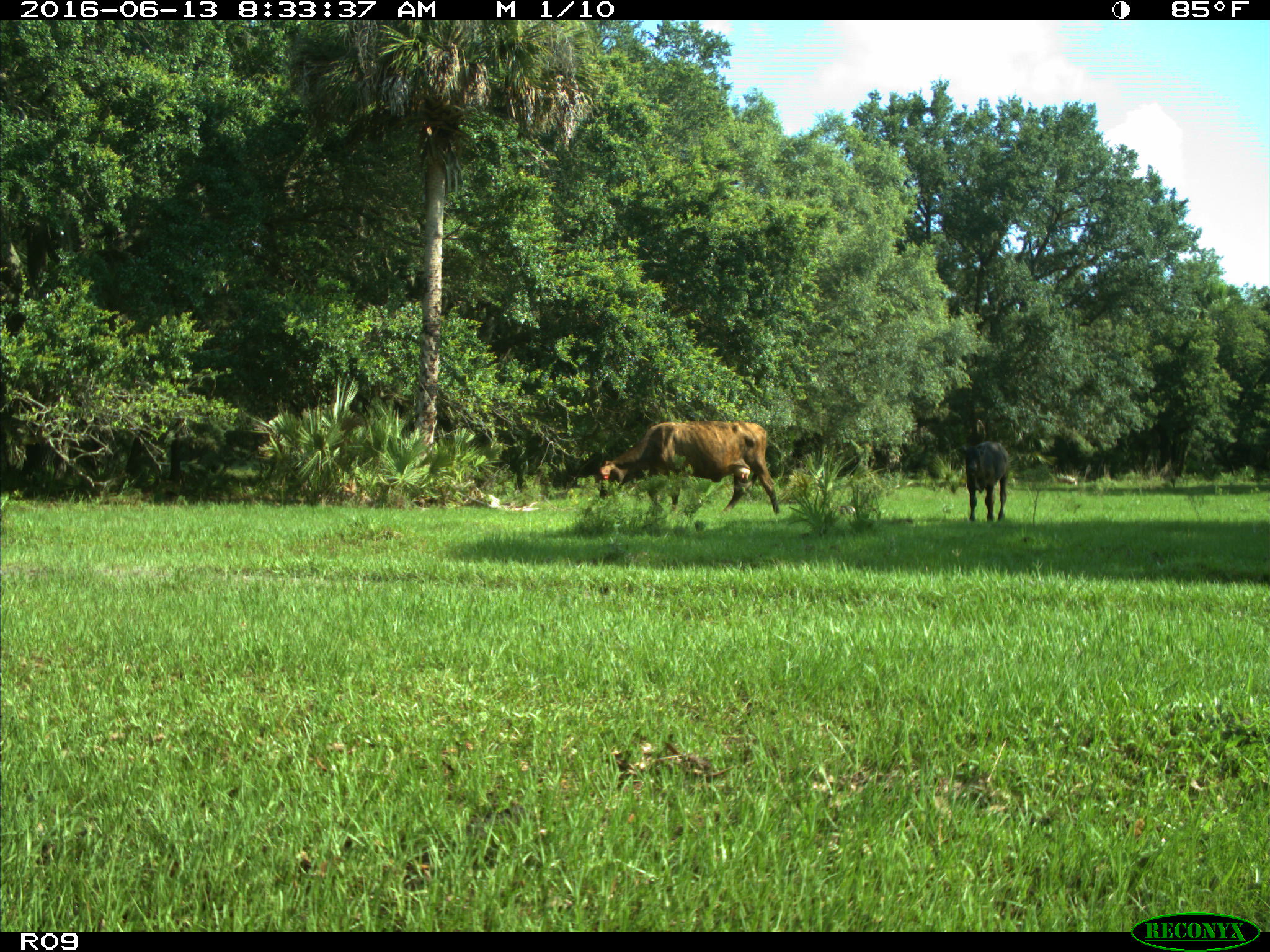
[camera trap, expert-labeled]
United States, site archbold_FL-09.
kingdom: Animalia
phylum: Chordata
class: Mammalia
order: Artiodactyla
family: Bovidae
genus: Bos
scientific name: Bos taurus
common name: domestic cow